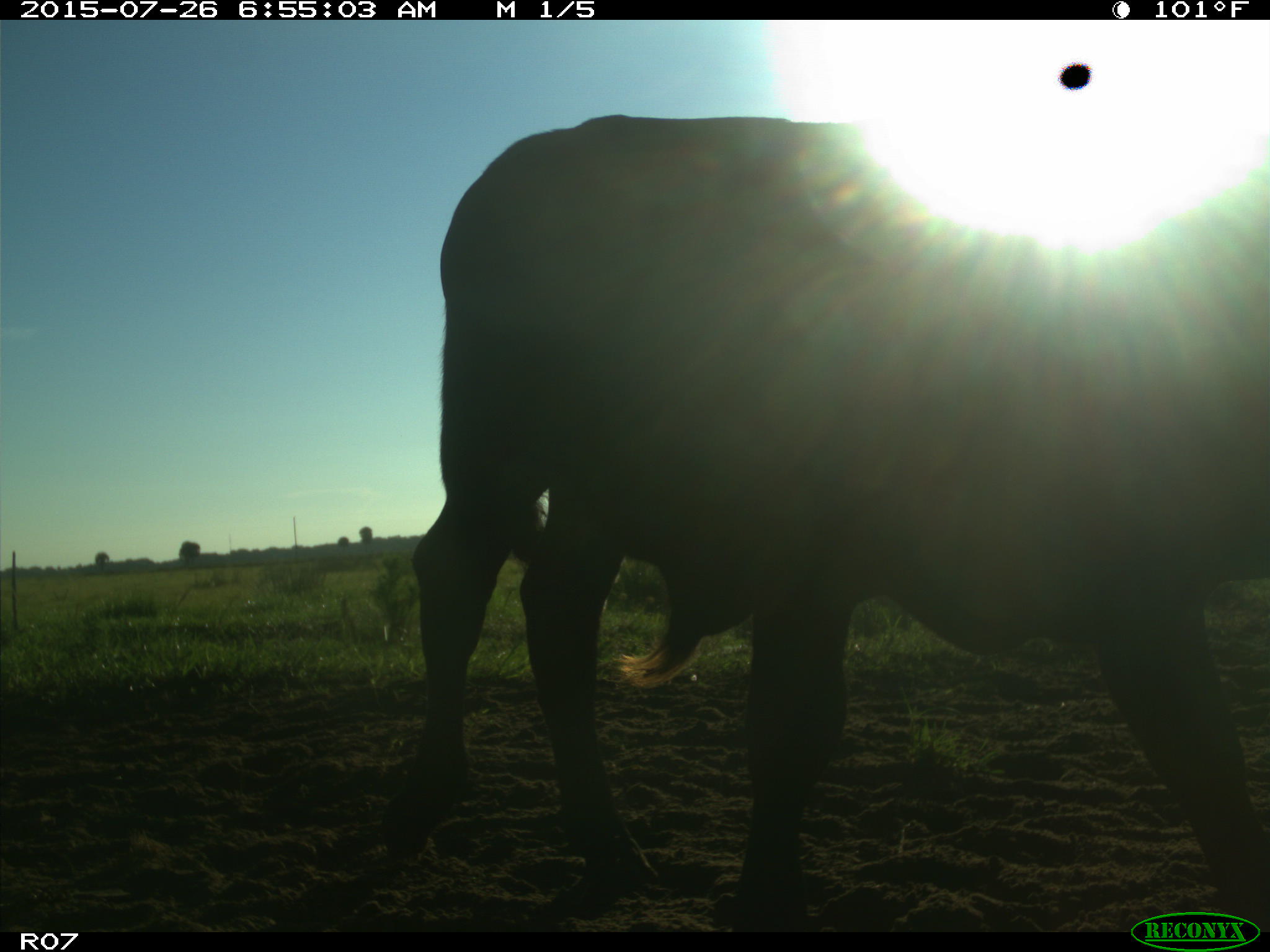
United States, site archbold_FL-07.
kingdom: Animalia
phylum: Chordata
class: Mammalia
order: Artiodactyla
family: Bovidae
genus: Bos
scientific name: Bos taurus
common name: domestic cow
Bos taurus (domestic cow).